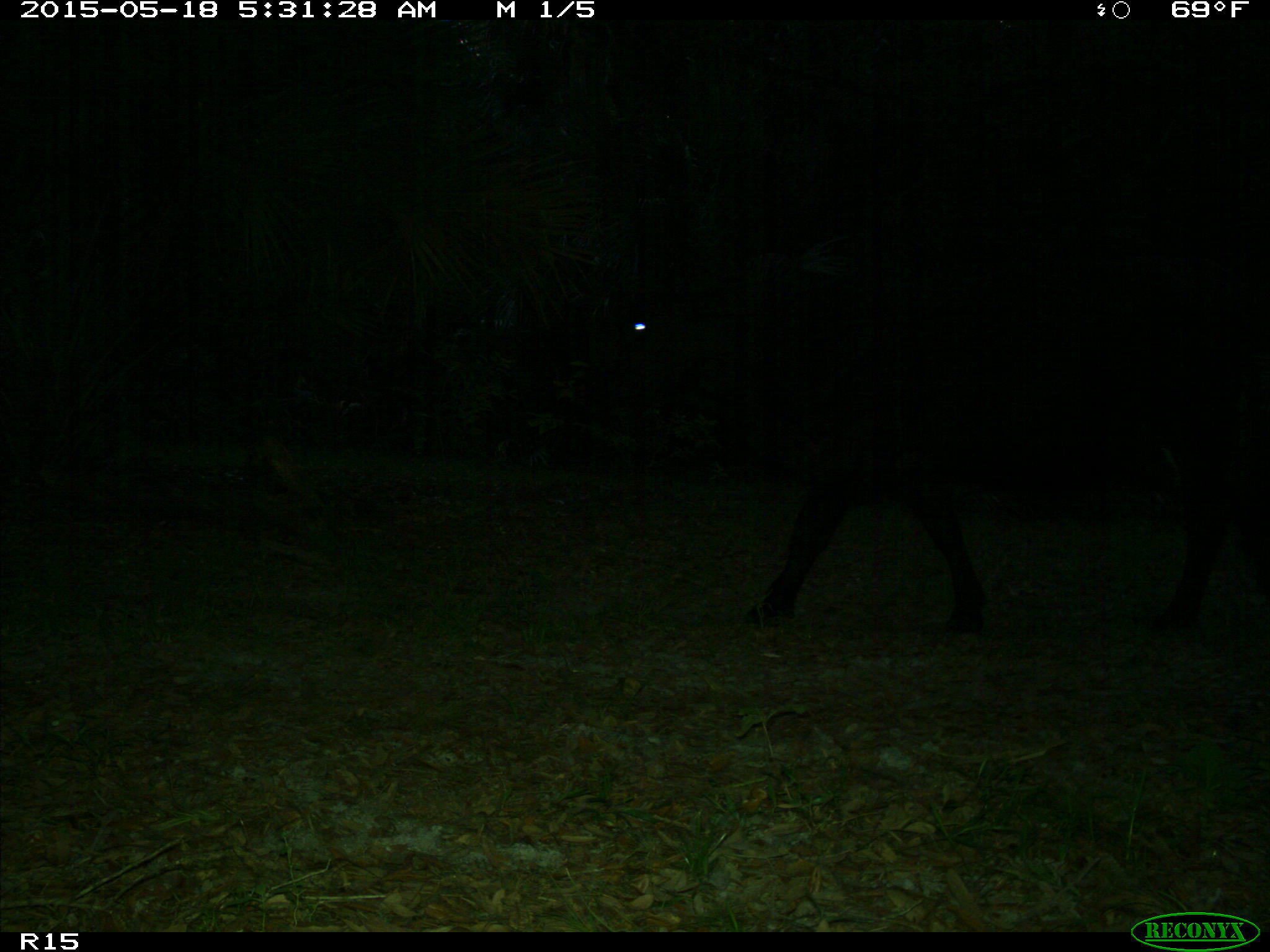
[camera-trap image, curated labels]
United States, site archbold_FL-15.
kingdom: Animalia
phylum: Chordata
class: Mammalia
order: Artiodactyla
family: Bovidae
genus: Bos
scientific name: Bos taurus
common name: domestic cow